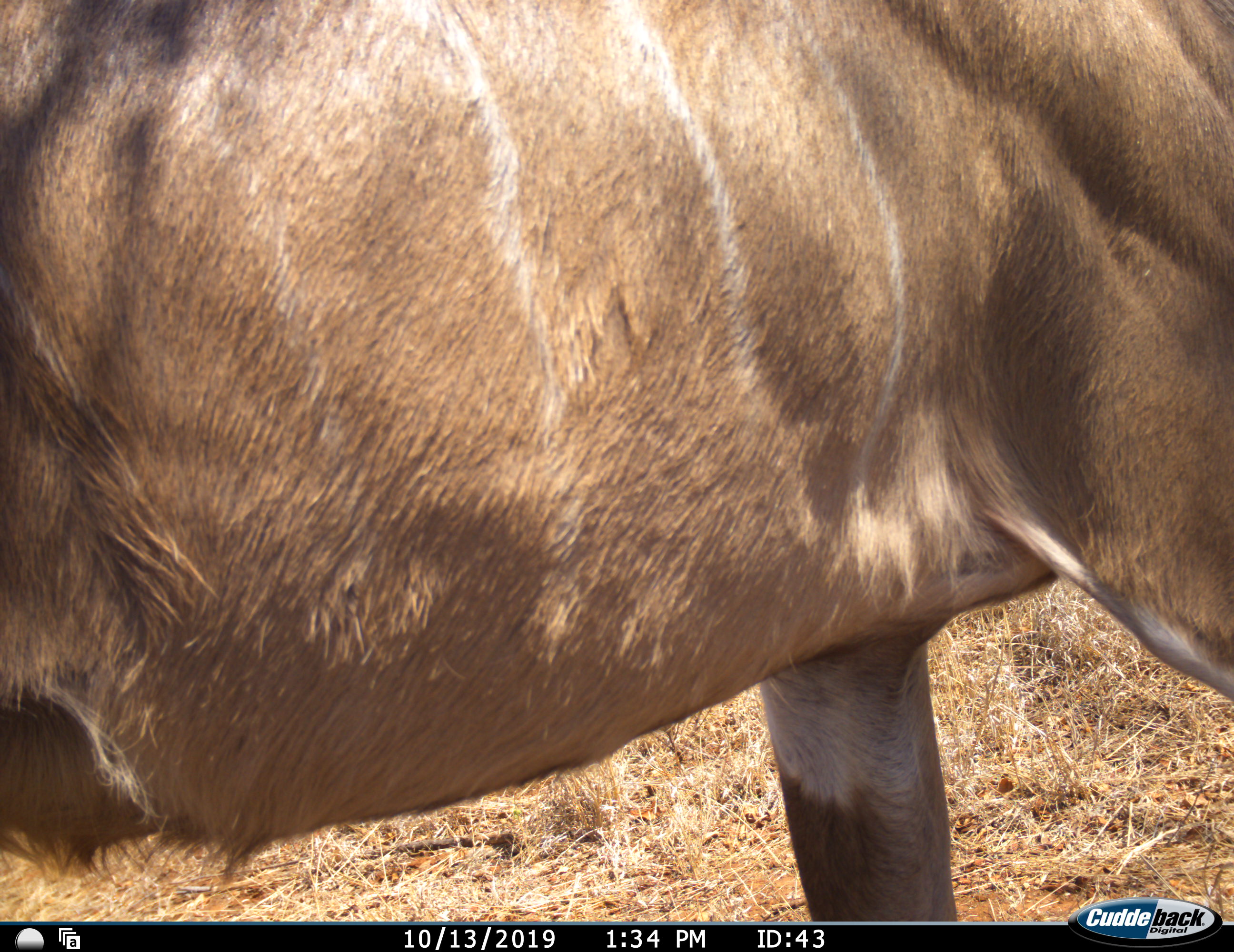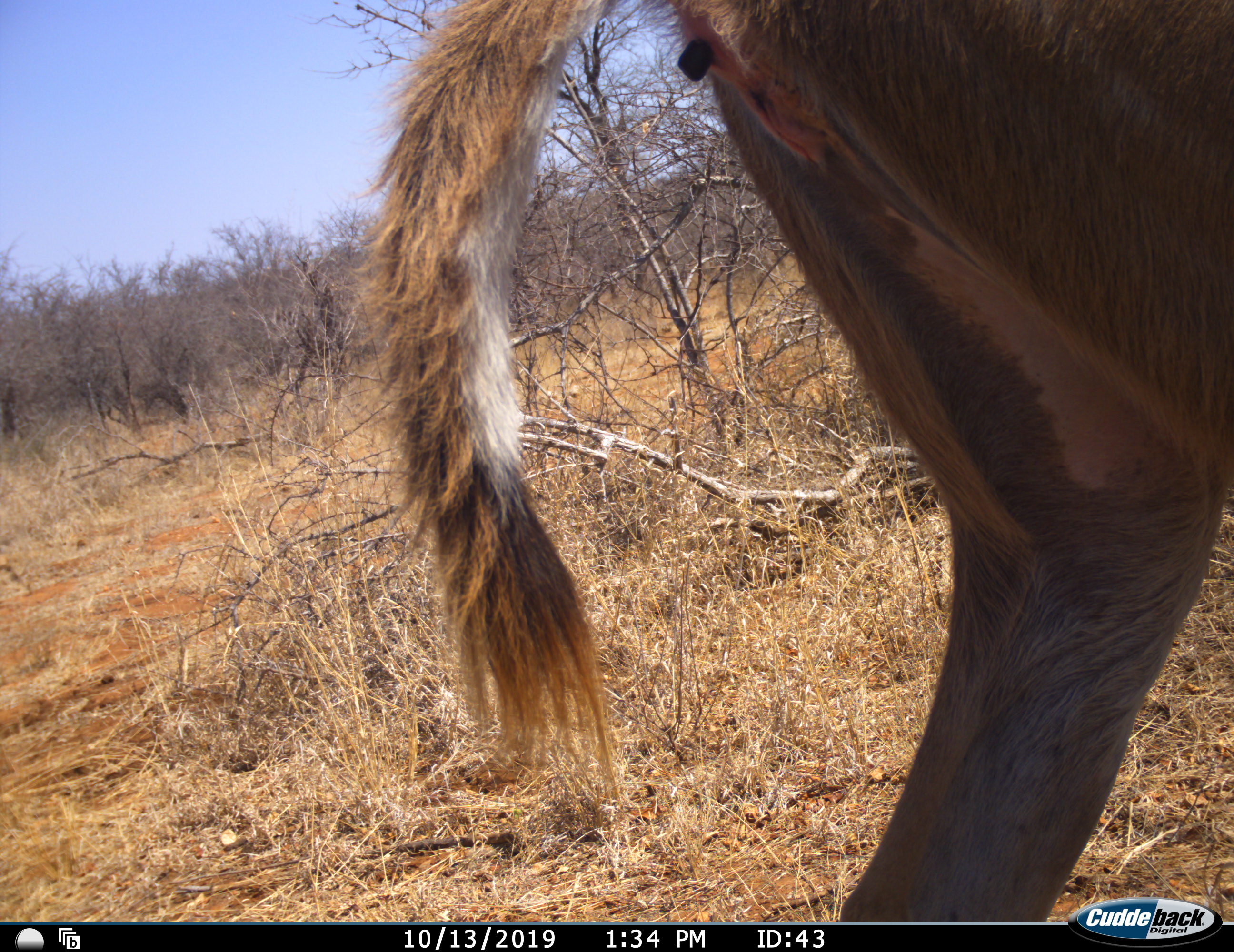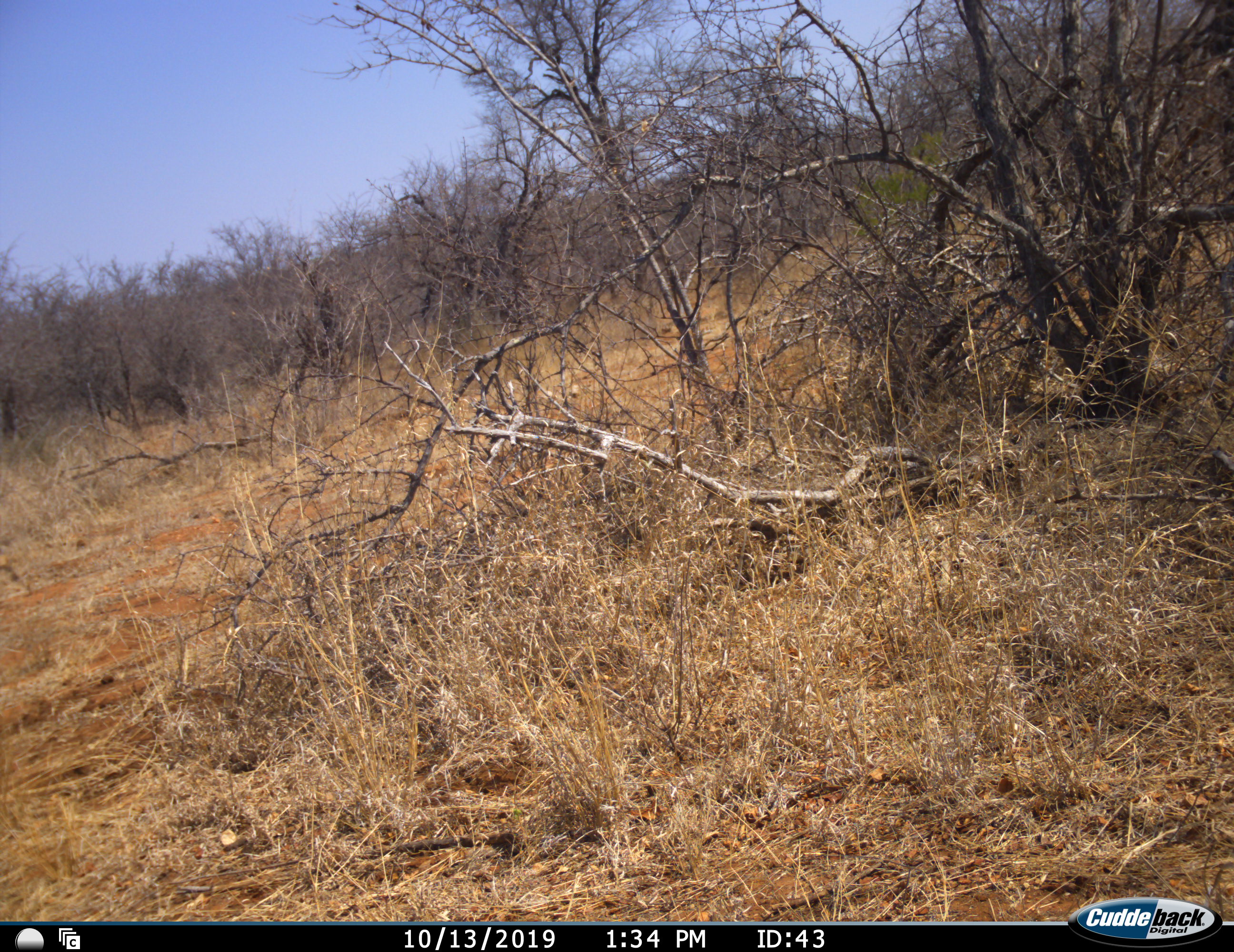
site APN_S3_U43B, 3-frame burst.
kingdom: Animalia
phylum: Chordata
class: Mammalia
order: Artiodactyla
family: Bovidae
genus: Tragelaphus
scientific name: Tragelaphus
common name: kudu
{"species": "kudu (Tragelaphus)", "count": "1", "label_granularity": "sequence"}